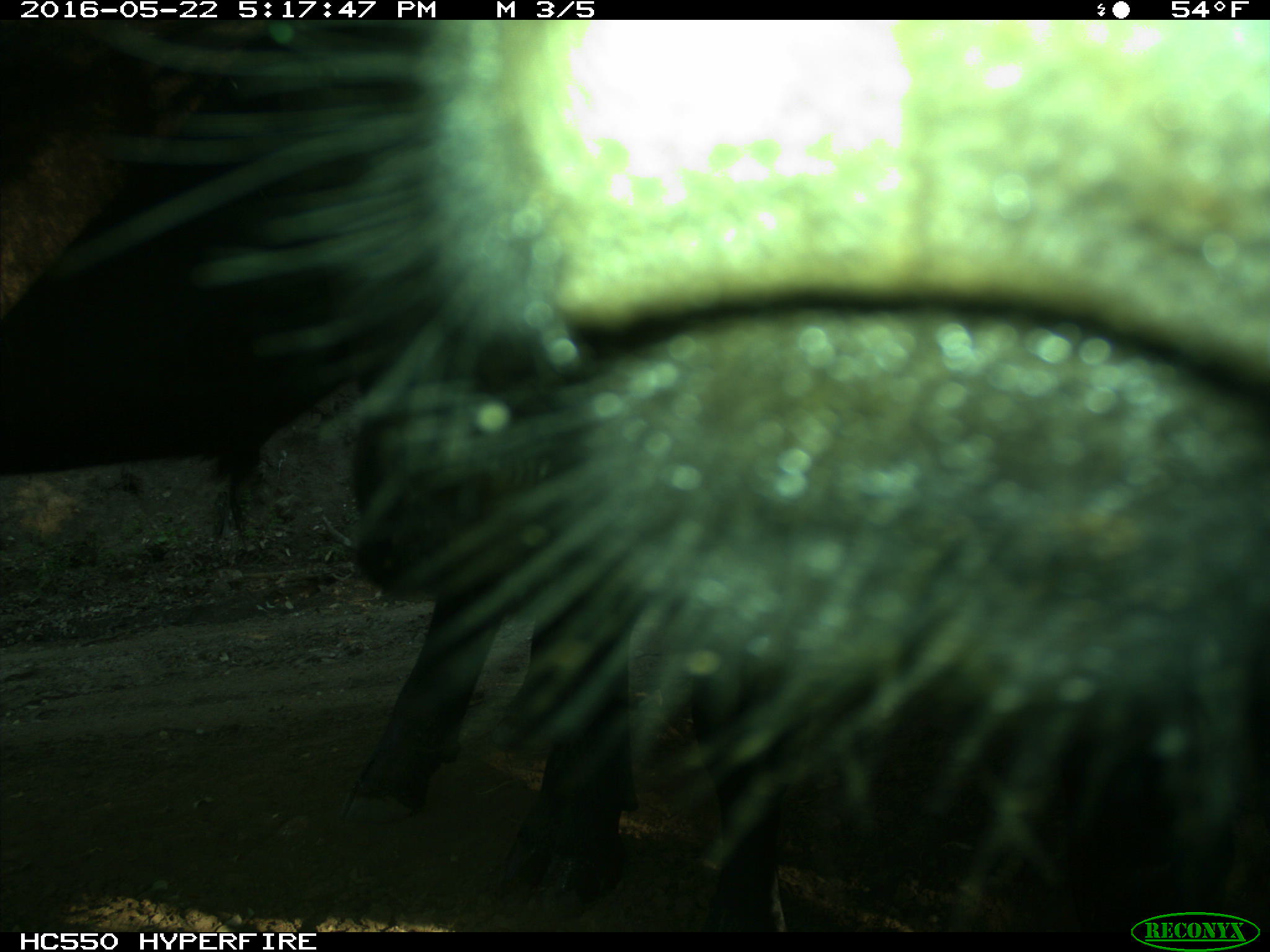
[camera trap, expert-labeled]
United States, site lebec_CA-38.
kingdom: Animalia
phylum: Chordata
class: Mammalia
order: Artiodactyla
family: Bovidae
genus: Bos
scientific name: Bos taurus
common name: domestic cow